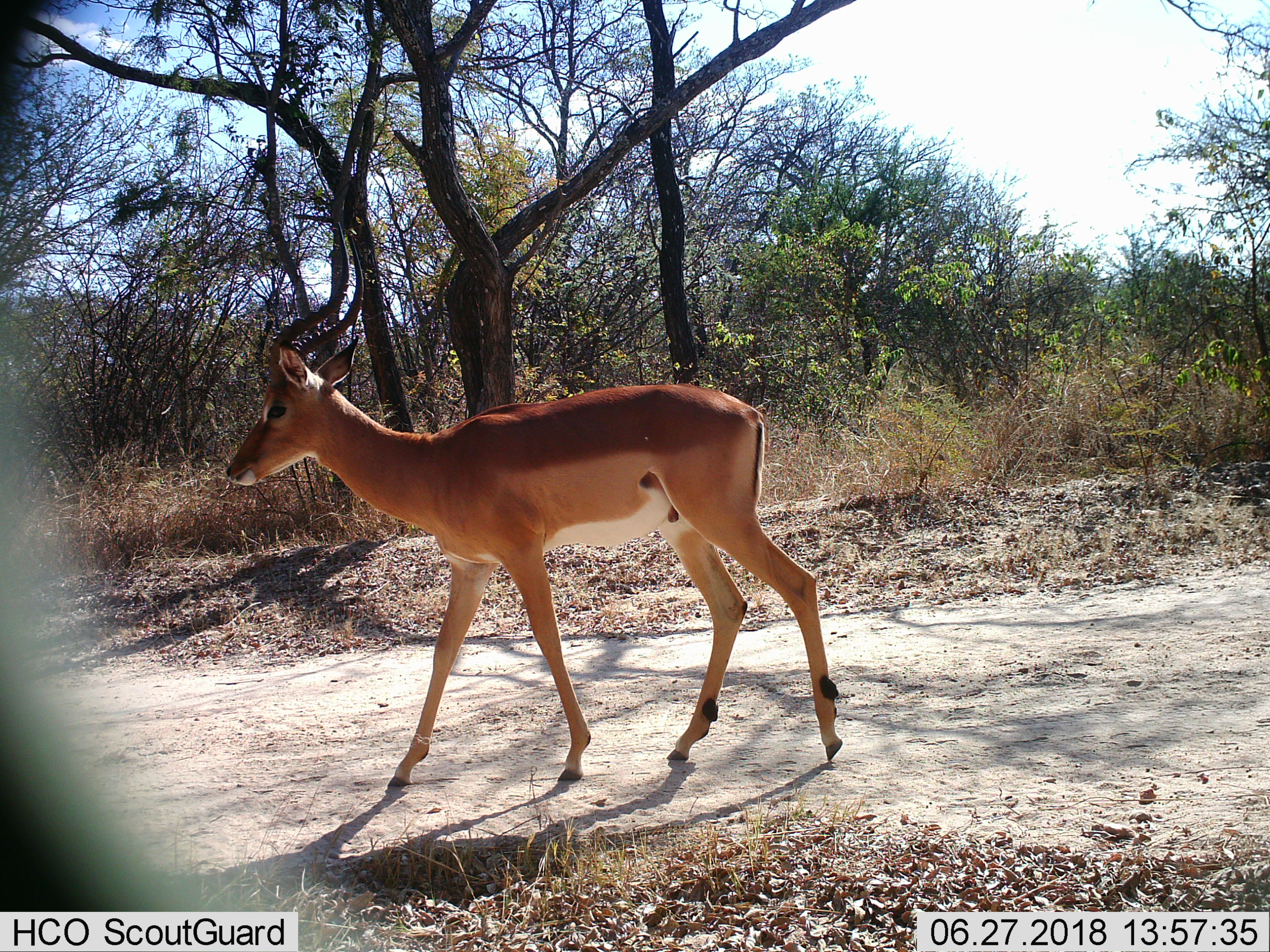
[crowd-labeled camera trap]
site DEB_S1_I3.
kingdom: Animalia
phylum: Chordata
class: Mammalia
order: Artiodactyla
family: Bovidae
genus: Aepyceros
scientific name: Aepyceros melampus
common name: impala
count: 1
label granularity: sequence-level